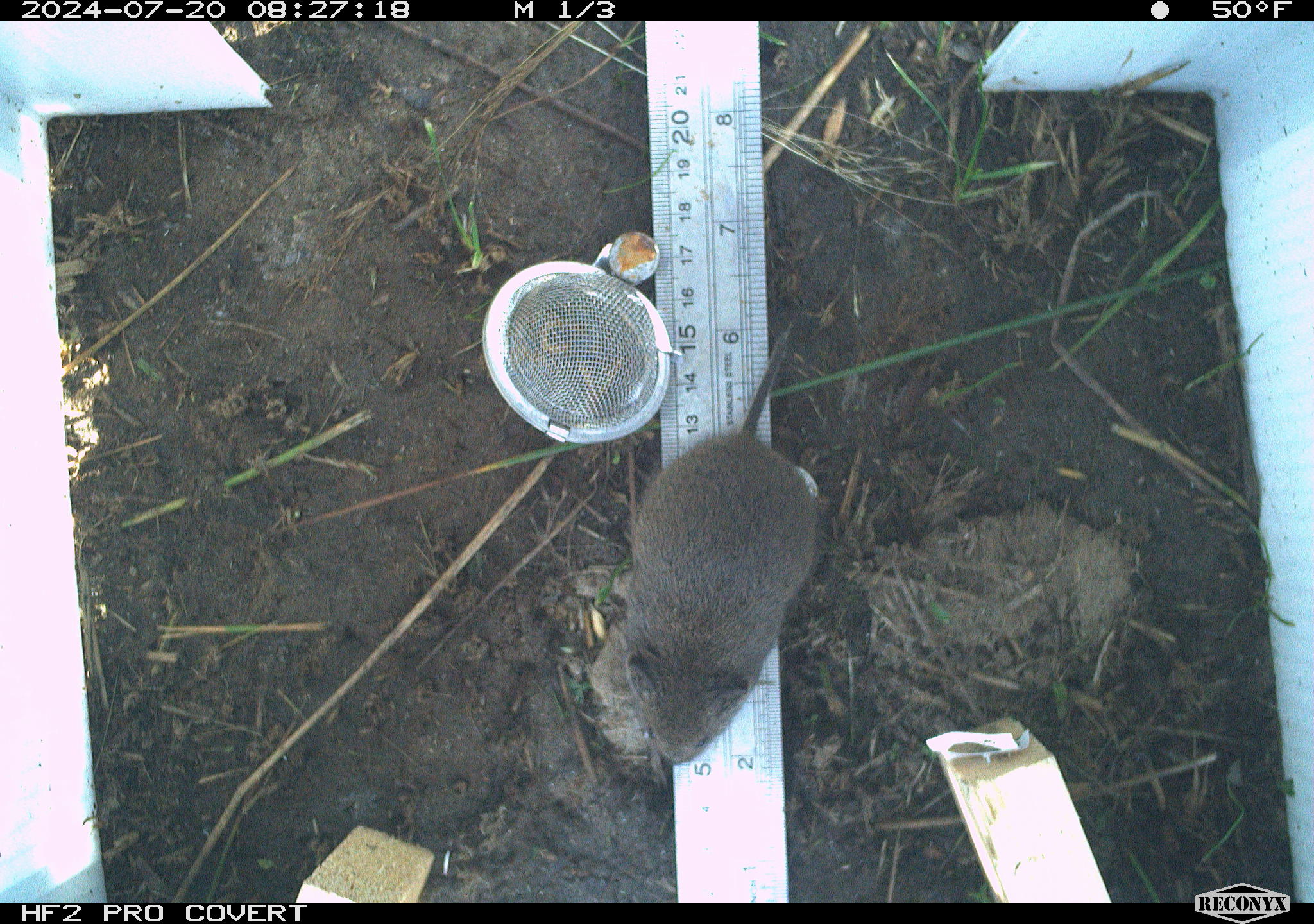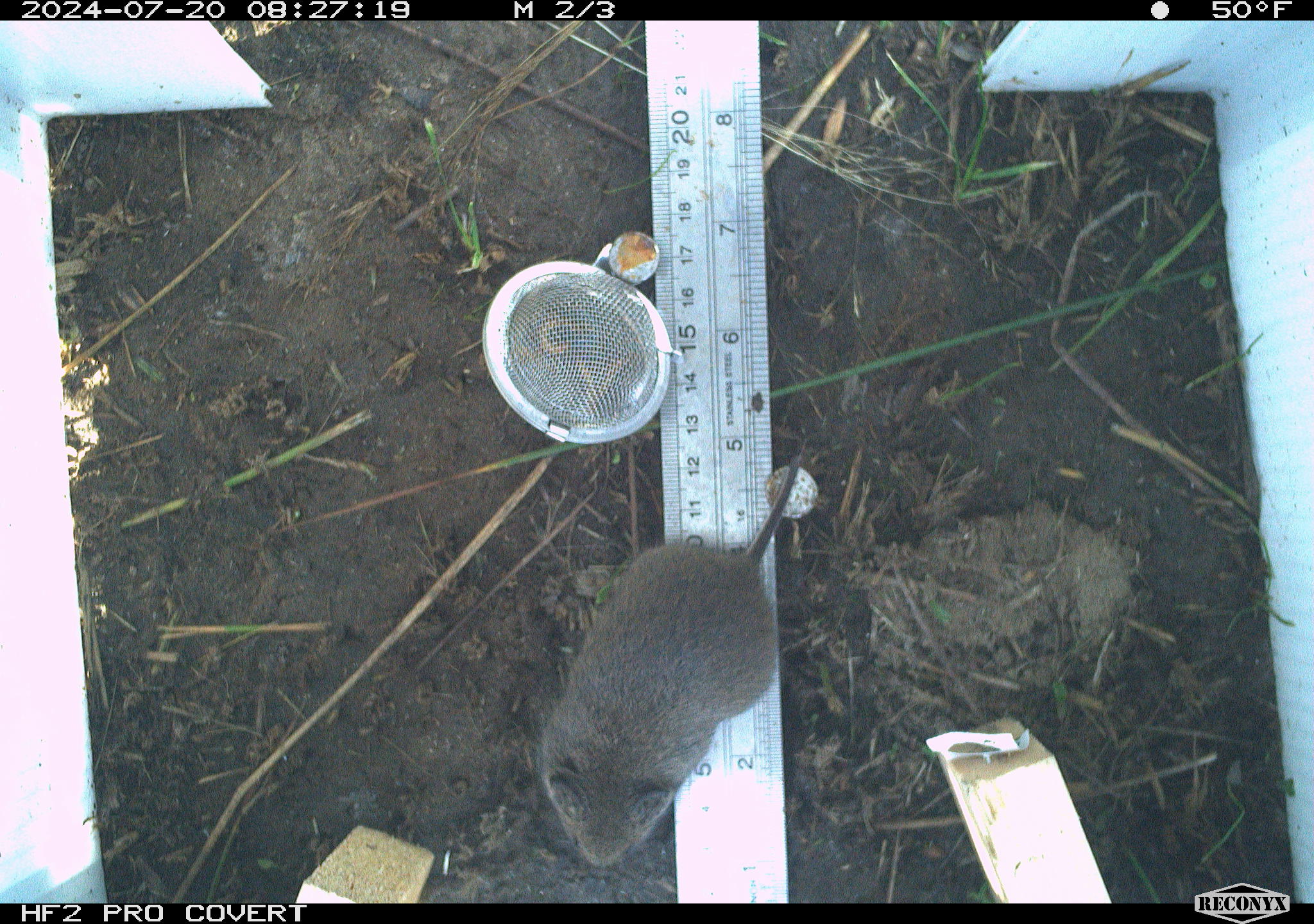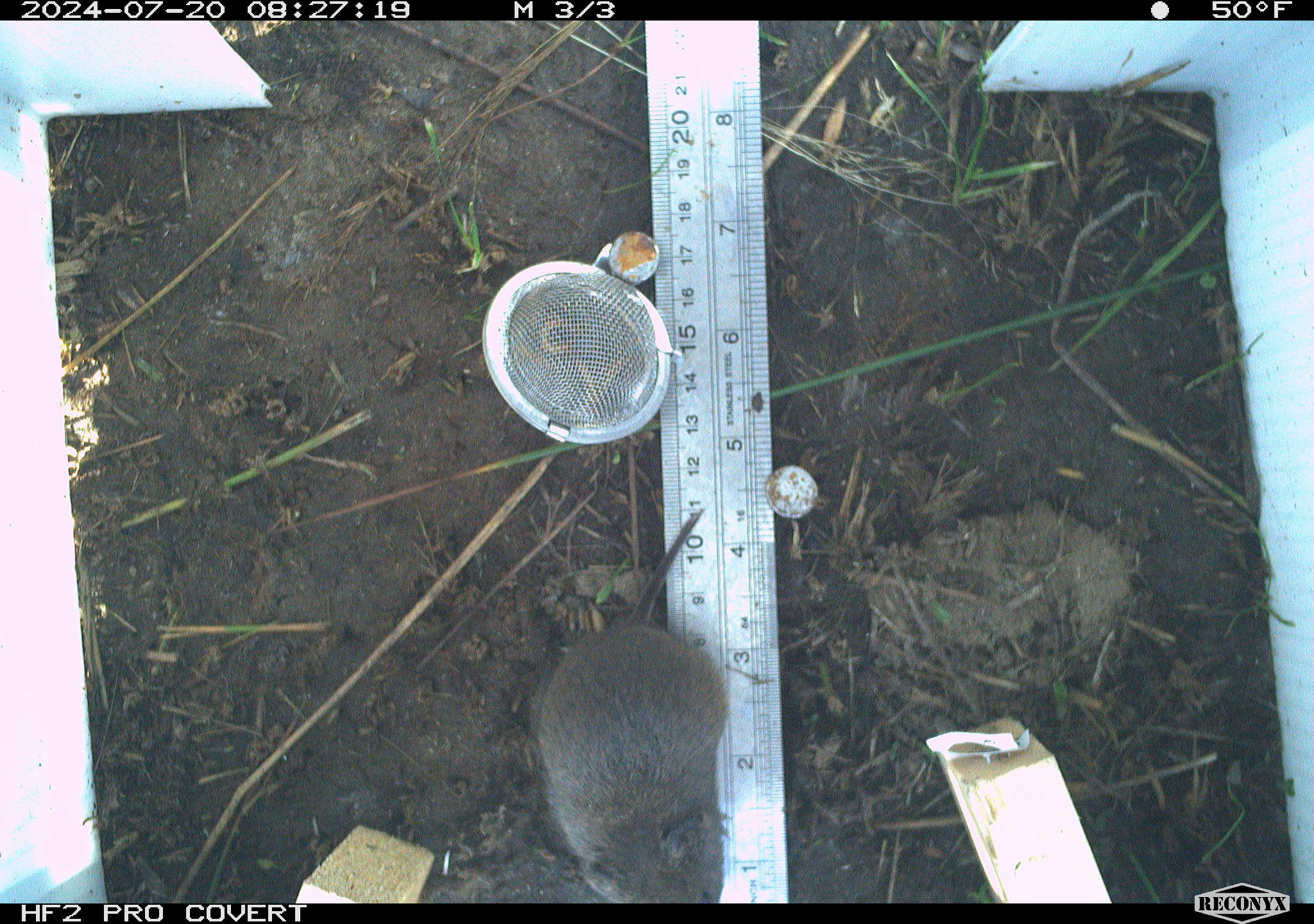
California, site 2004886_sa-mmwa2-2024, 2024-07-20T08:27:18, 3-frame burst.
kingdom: Animalia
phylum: Chordata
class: Mammalia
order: Rodentia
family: Cricetidae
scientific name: Arvicolinae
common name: voles, lemmings, and muskrats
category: arvicolinae subfamily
Arvicolinae subfamily (voles, lemmings, and muskrats) (Arvicolinae).